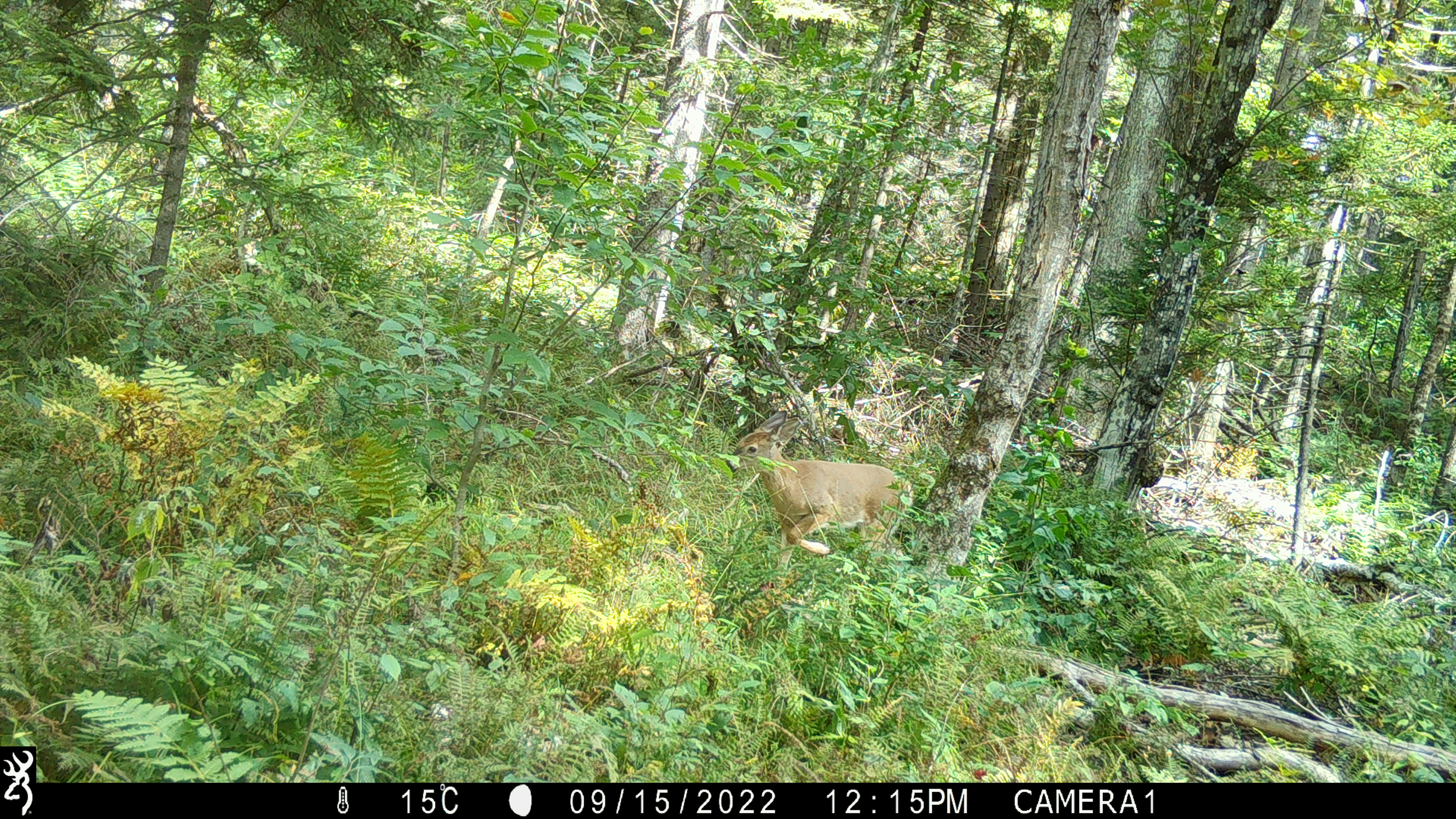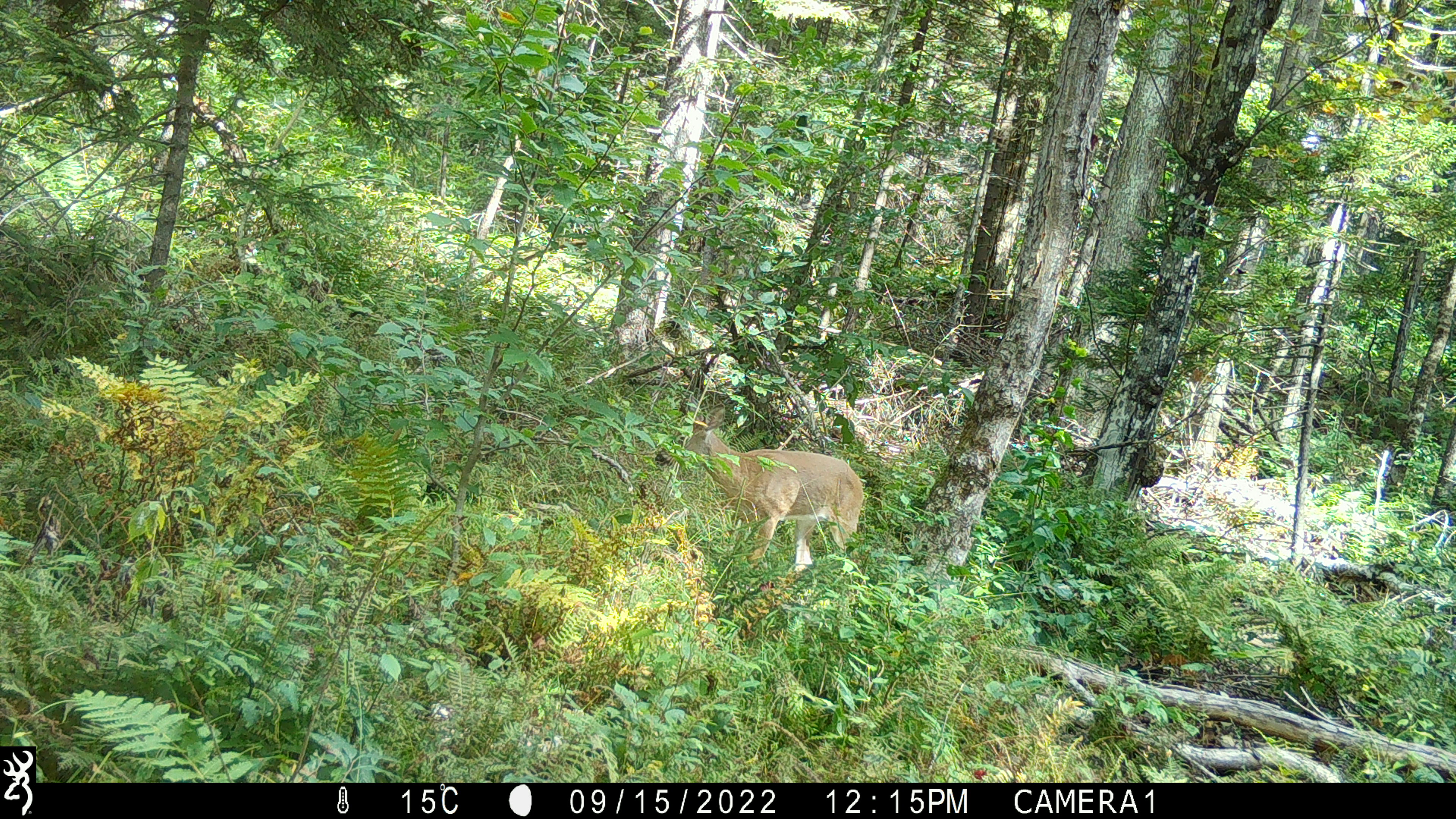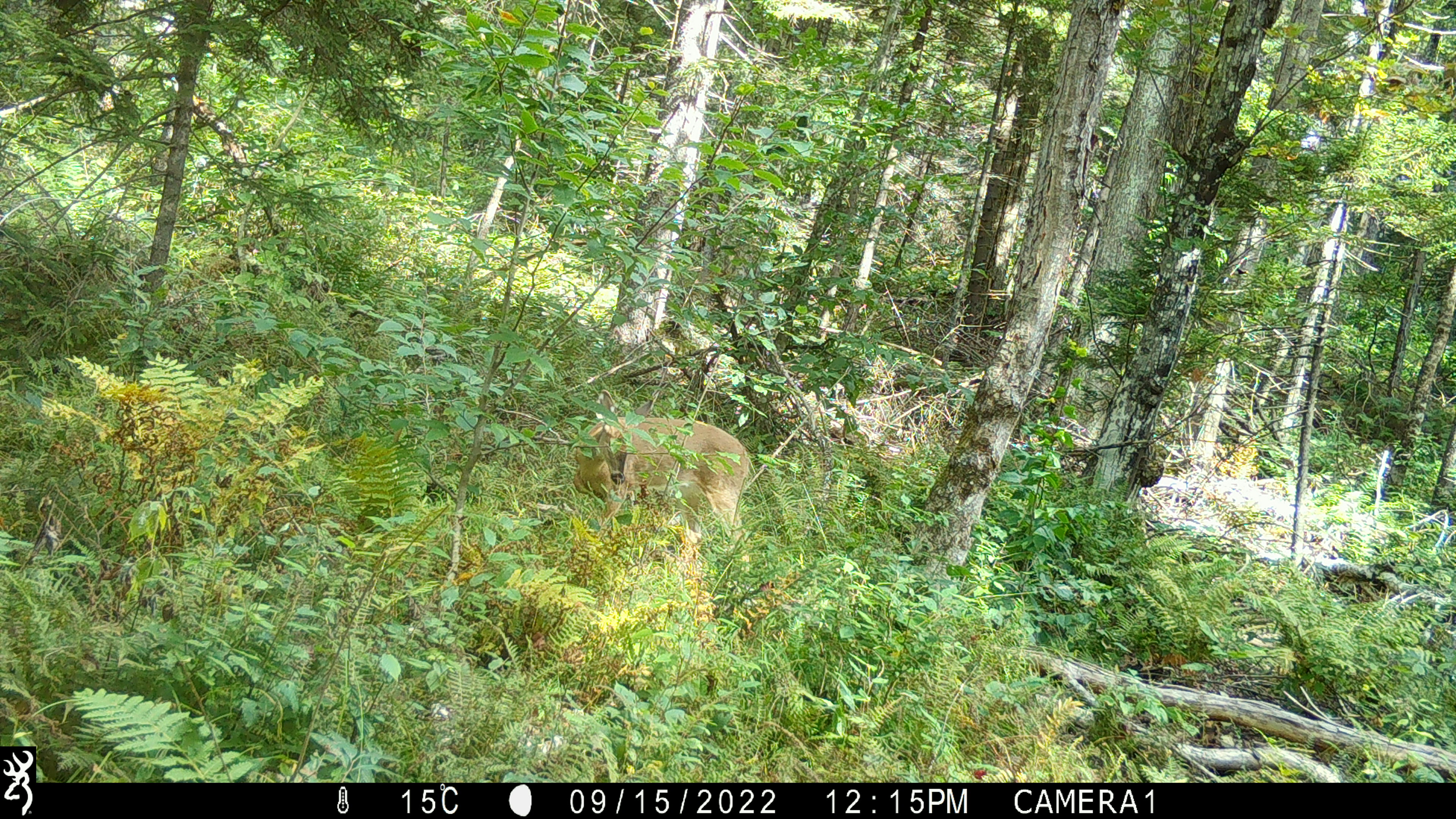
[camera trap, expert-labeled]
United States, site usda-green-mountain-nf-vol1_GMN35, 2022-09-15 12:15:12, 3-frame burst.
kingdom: Animalia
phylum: Chordata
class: Mammalia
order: Artiodactyla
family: Cervidae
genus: Odocoileus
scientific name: Odocoileus virginianus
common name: white-tailed deer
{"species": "white-tailed deer (Odocoileus virginianus)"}